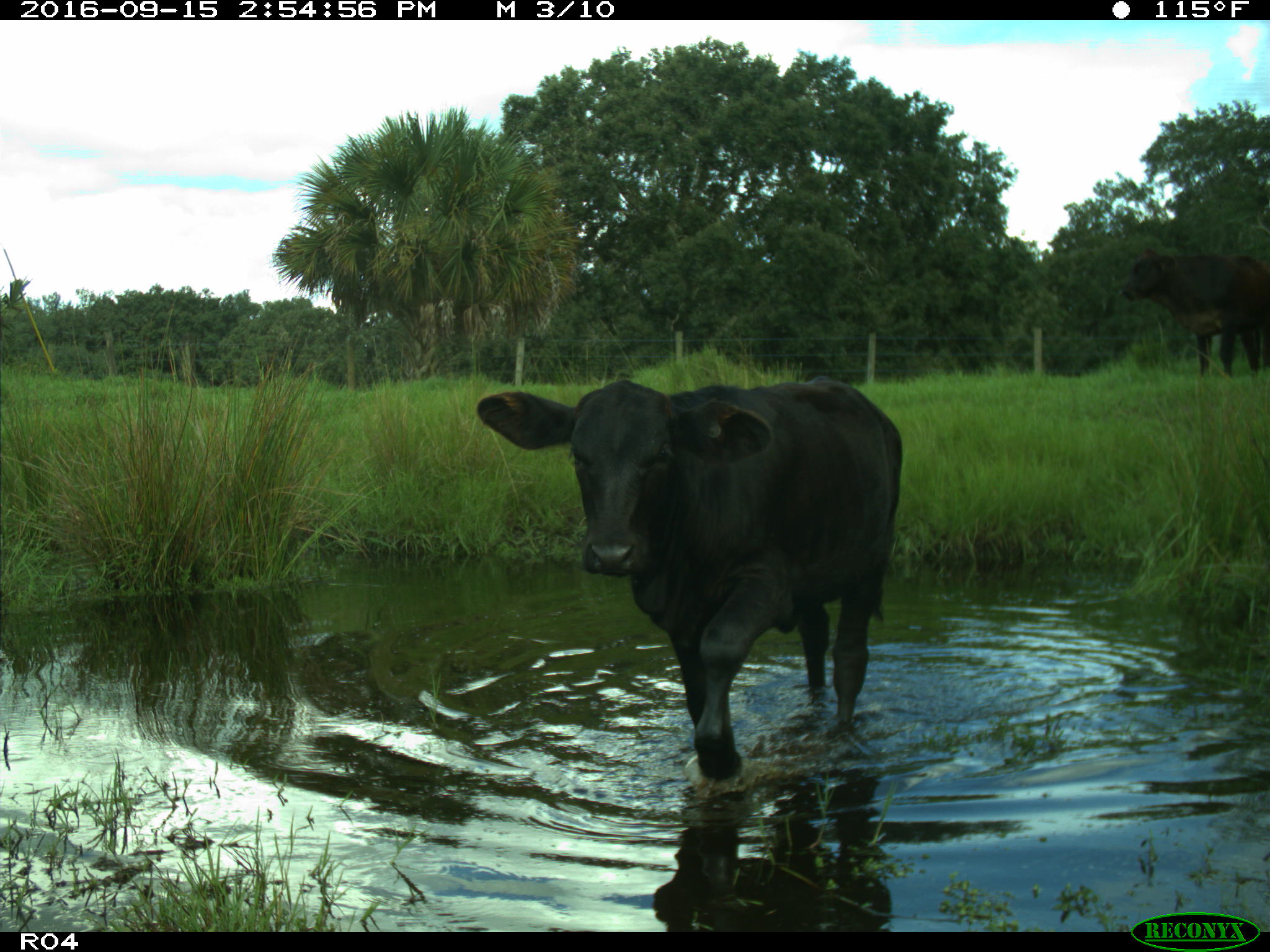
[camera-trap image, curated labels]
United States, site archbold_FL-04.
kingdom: Animalia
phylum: Chordata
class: Mammalia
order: Artiodactyla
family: Bovidae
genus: Bos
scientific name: Bos taurus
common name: domestic cow